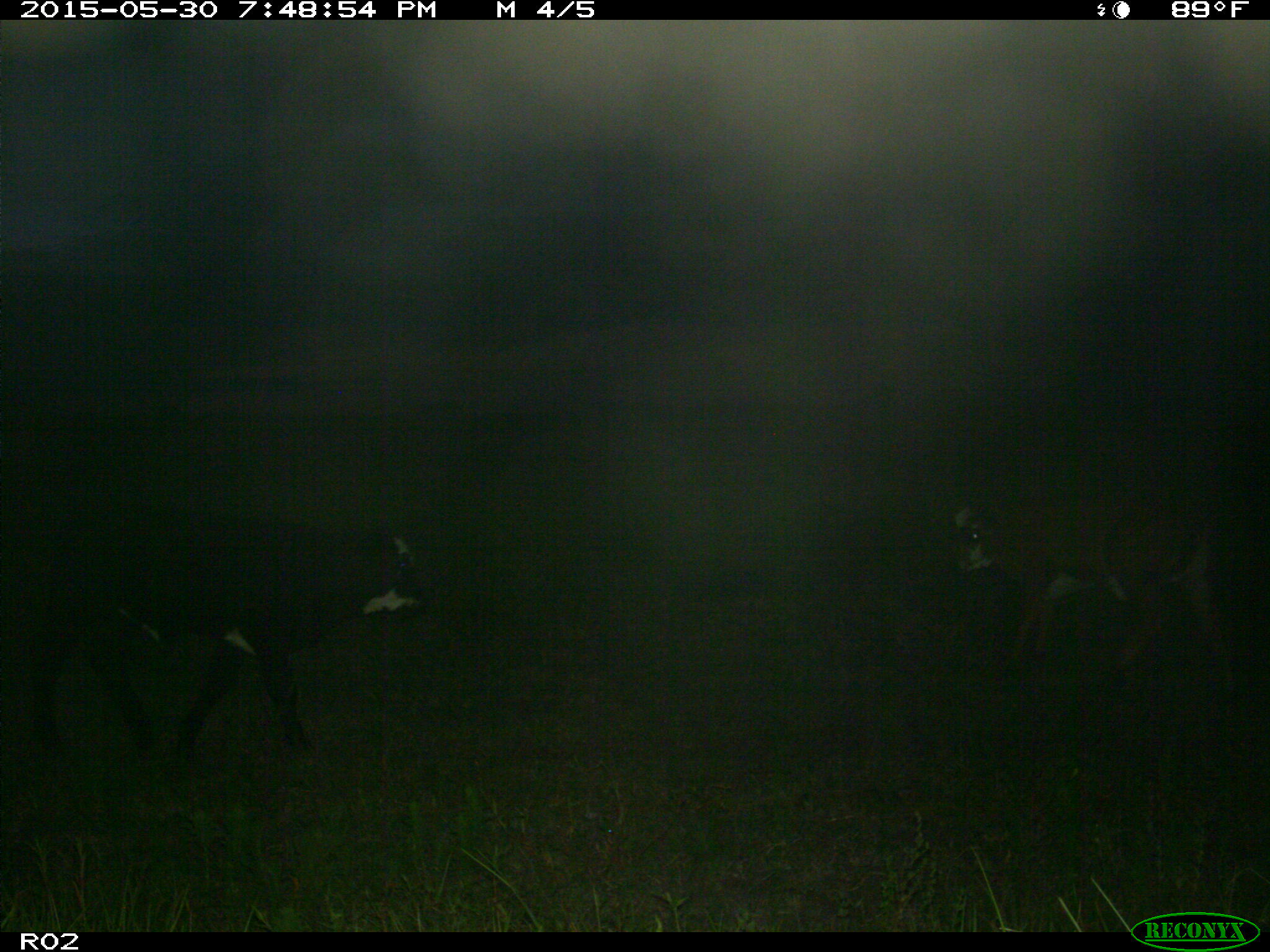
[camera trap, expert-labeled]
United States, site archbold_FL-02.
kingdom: Animalia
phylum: Chordata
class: Mammalia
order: Artiodactyla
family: Bovidae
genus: Bos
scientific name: Bos taurus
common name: domestic cow